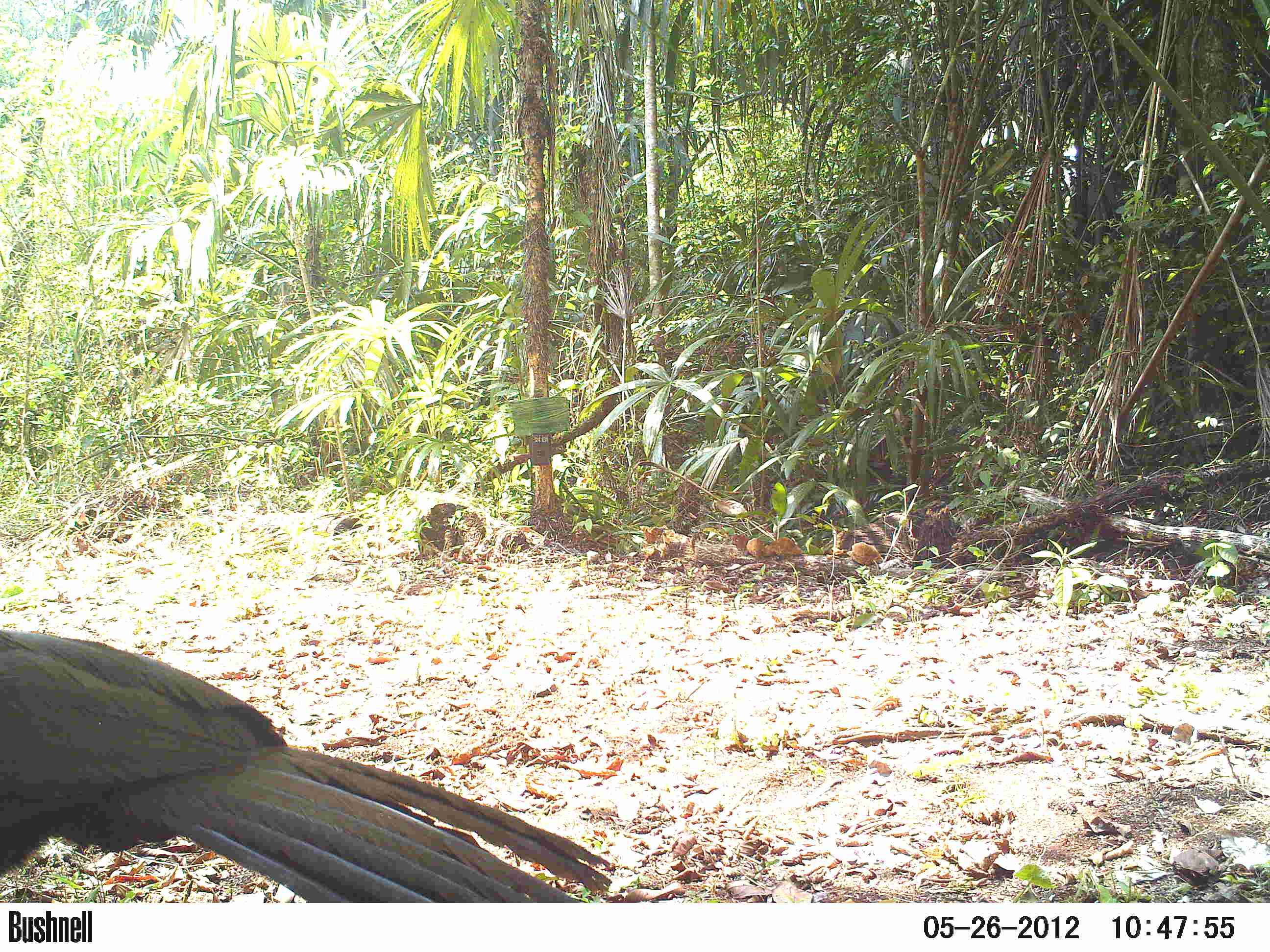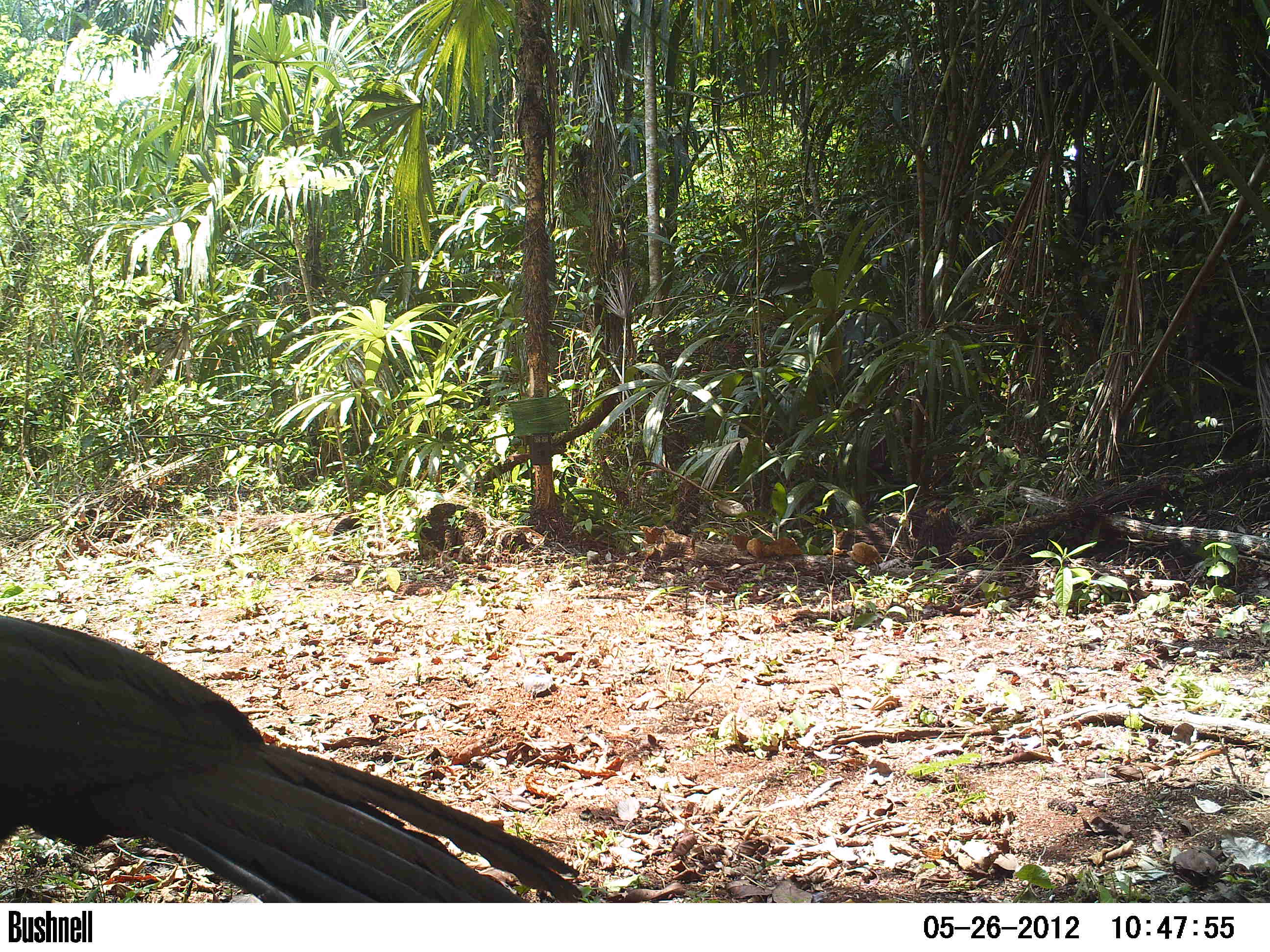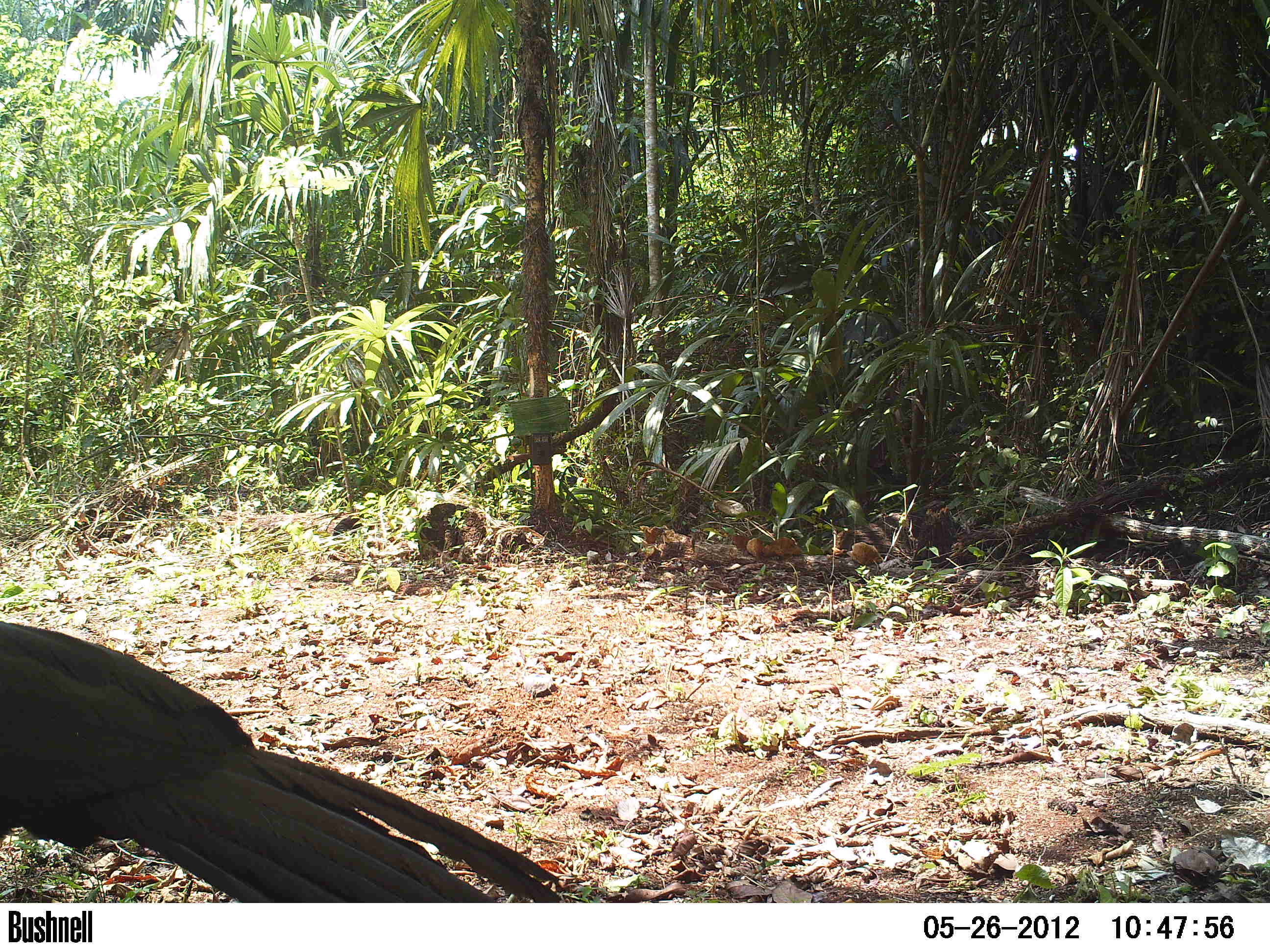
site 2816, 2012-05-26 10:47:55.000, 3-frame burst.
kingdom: Animalia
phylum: Chordata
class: Aves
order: Galliformes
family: Cracidae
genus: Penelope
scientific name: Penelope purpurascens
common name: crested guan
Penelope purpurascens (crested guan), count 1, age adult.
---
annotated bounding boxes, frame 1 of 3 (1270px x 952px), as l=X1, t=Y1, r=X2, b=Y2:
penelope purpurascens: l=0, t=629, r=613, b=902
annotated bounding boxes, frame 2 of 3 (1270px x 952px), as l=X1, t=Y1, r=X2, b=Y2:
penelope purpurascens: l=0, t=610, r=589, b=902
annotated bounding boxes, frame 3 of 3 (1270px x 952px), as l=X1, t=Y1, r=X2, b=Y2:
penelope purpurascens: l=0, t=620, r=568, b=903